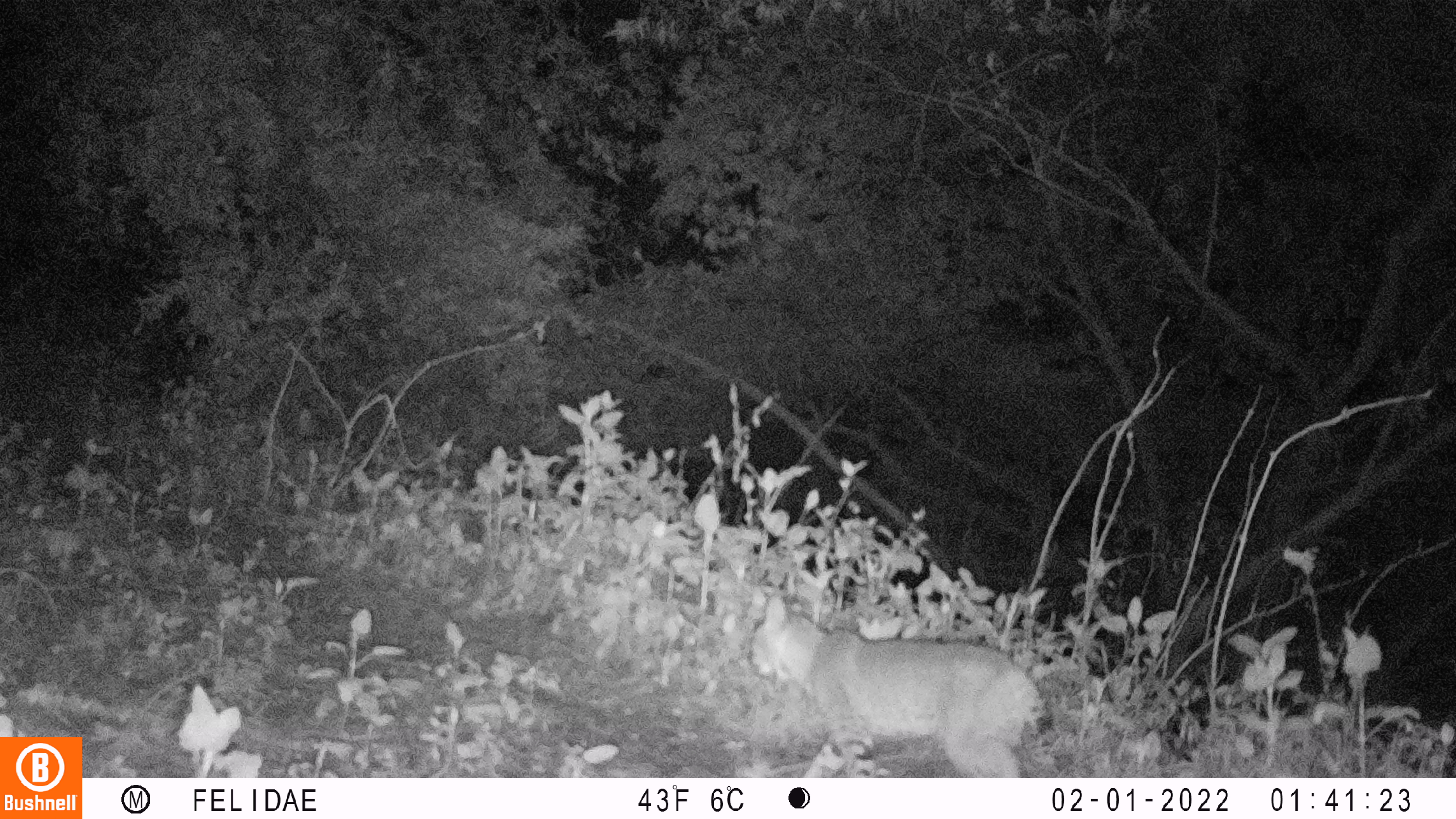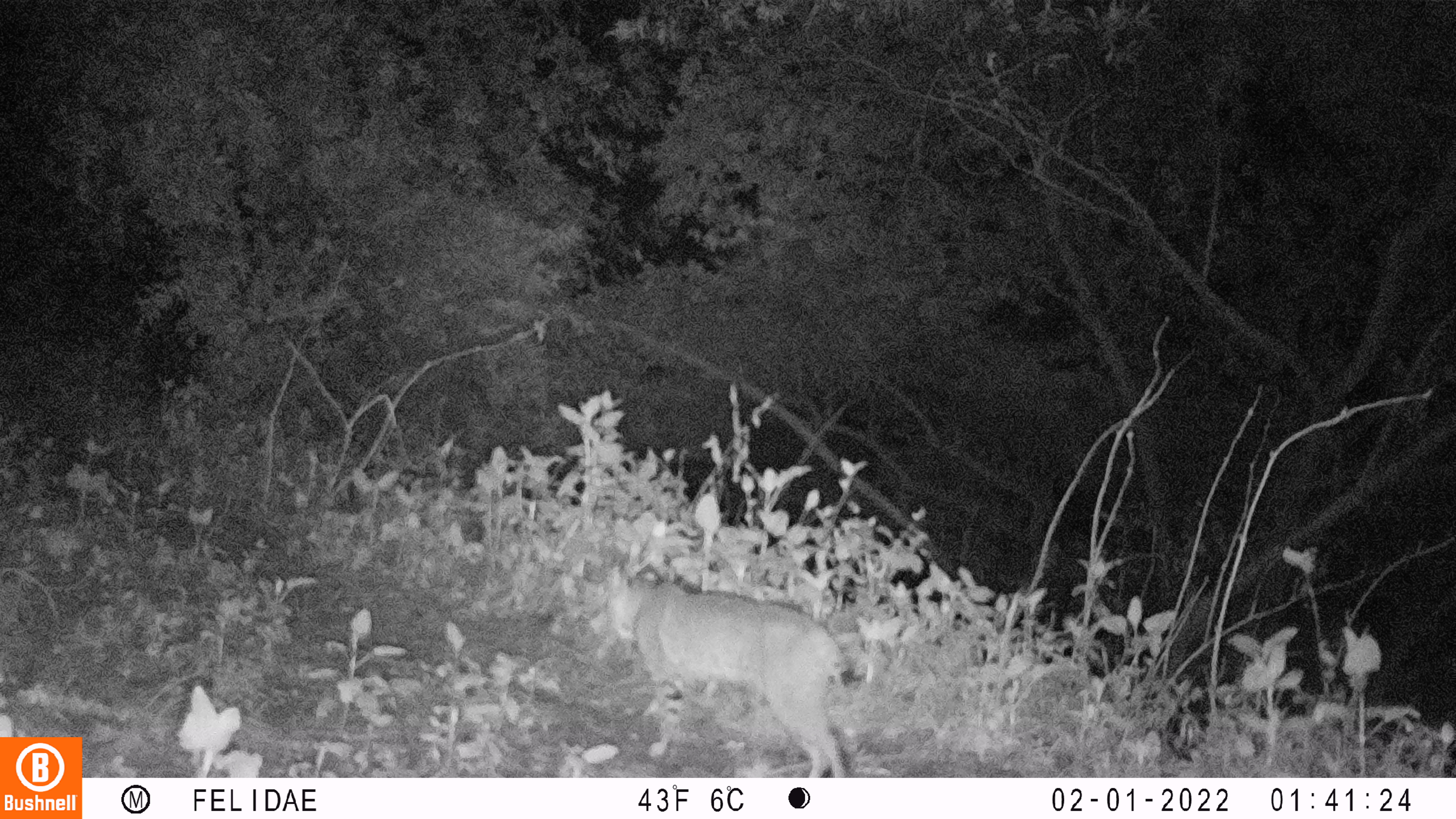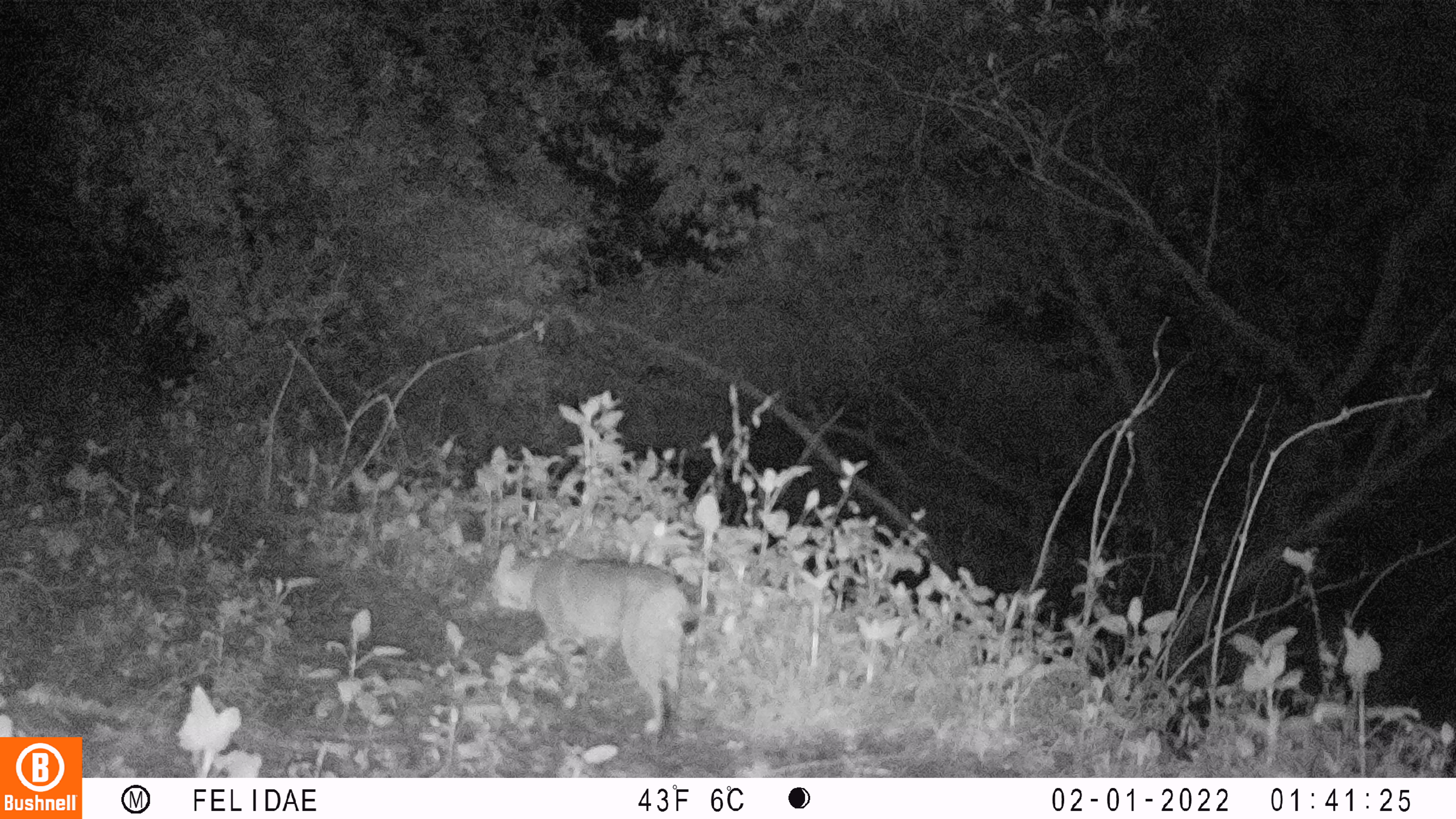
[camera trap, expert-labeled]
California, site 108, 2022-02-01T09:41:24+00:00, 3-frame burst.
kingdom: Animalia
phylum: Chordata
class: Mammalia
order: Carnivora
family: Felidae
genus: Lynx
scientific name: Lynx rufus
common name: bobcat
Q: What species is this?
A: Bobcat (Lynx rufus).